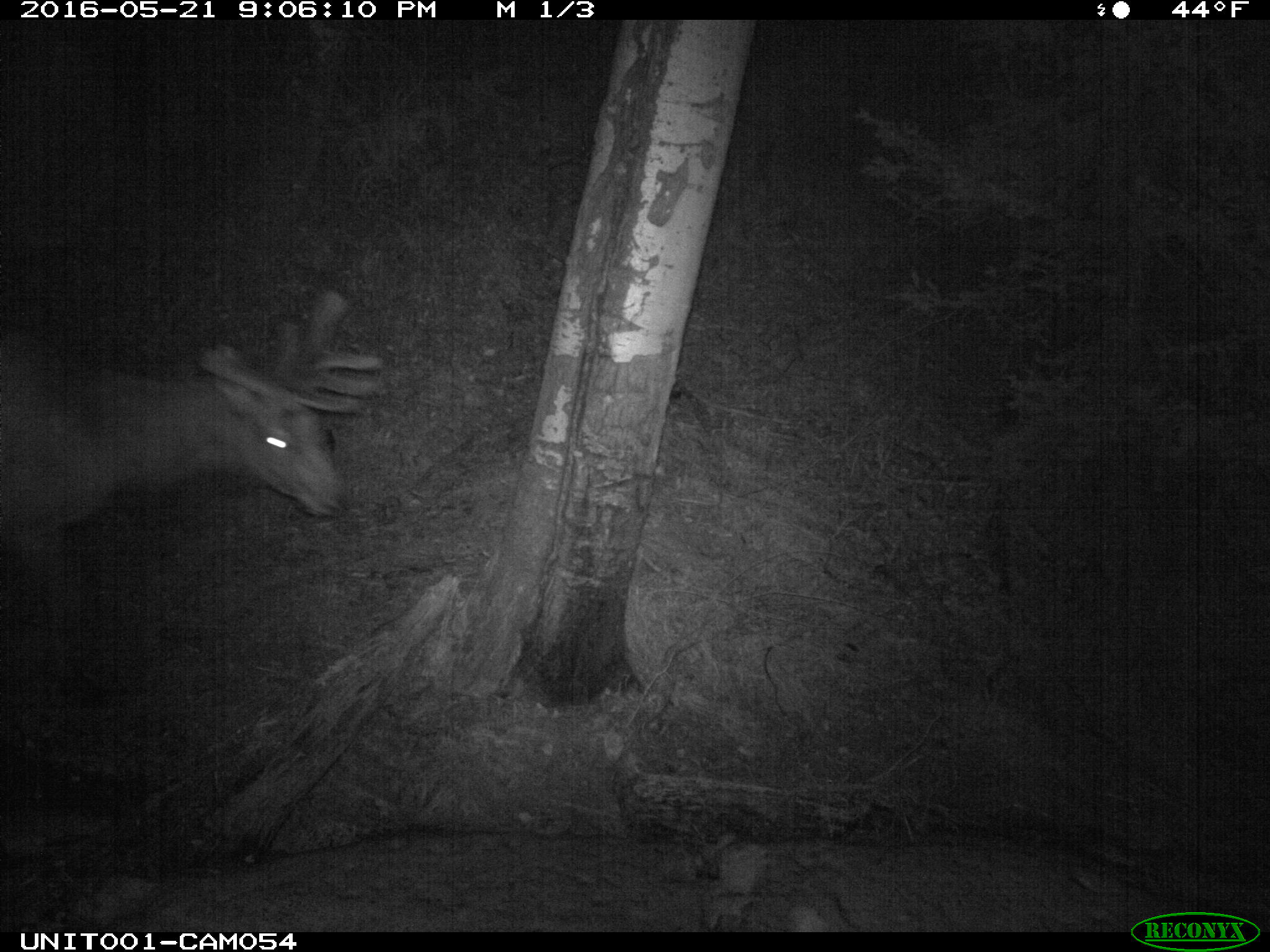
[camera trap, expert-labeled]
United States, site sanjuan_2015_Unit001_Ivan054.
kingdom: Animalia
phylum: Chordata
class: Mammalia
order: Artiodactyla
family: Cervidae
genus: Cervus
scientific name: Cervus elaphus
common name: red deer